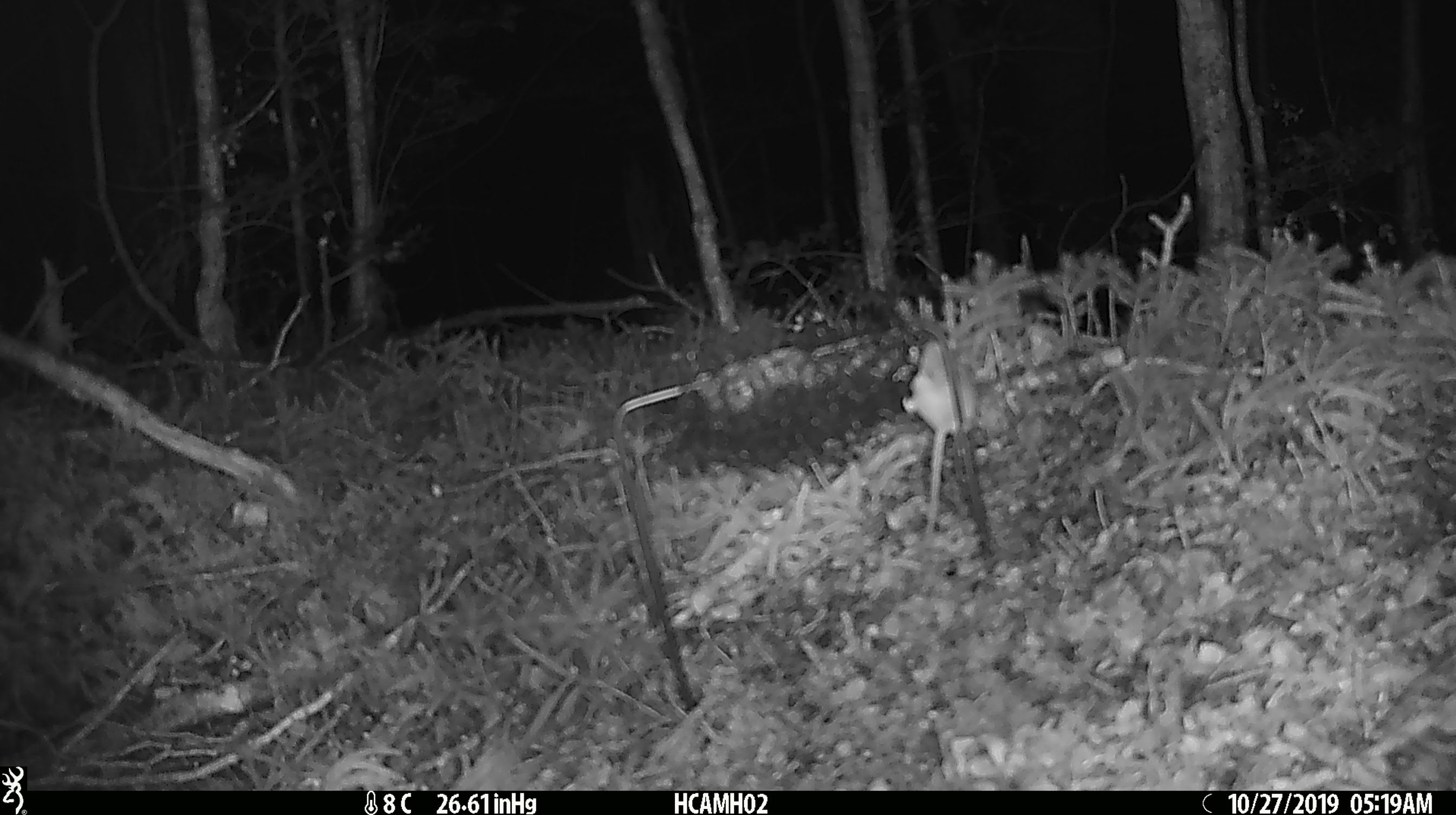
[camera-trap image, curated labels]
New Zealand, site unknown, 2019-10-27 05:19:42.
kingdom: Animalia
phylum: Chordata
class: Mammalia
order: Rodentia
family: Muridae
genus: Mus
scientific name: Mus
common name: mouse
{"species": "mouse (Mus)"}